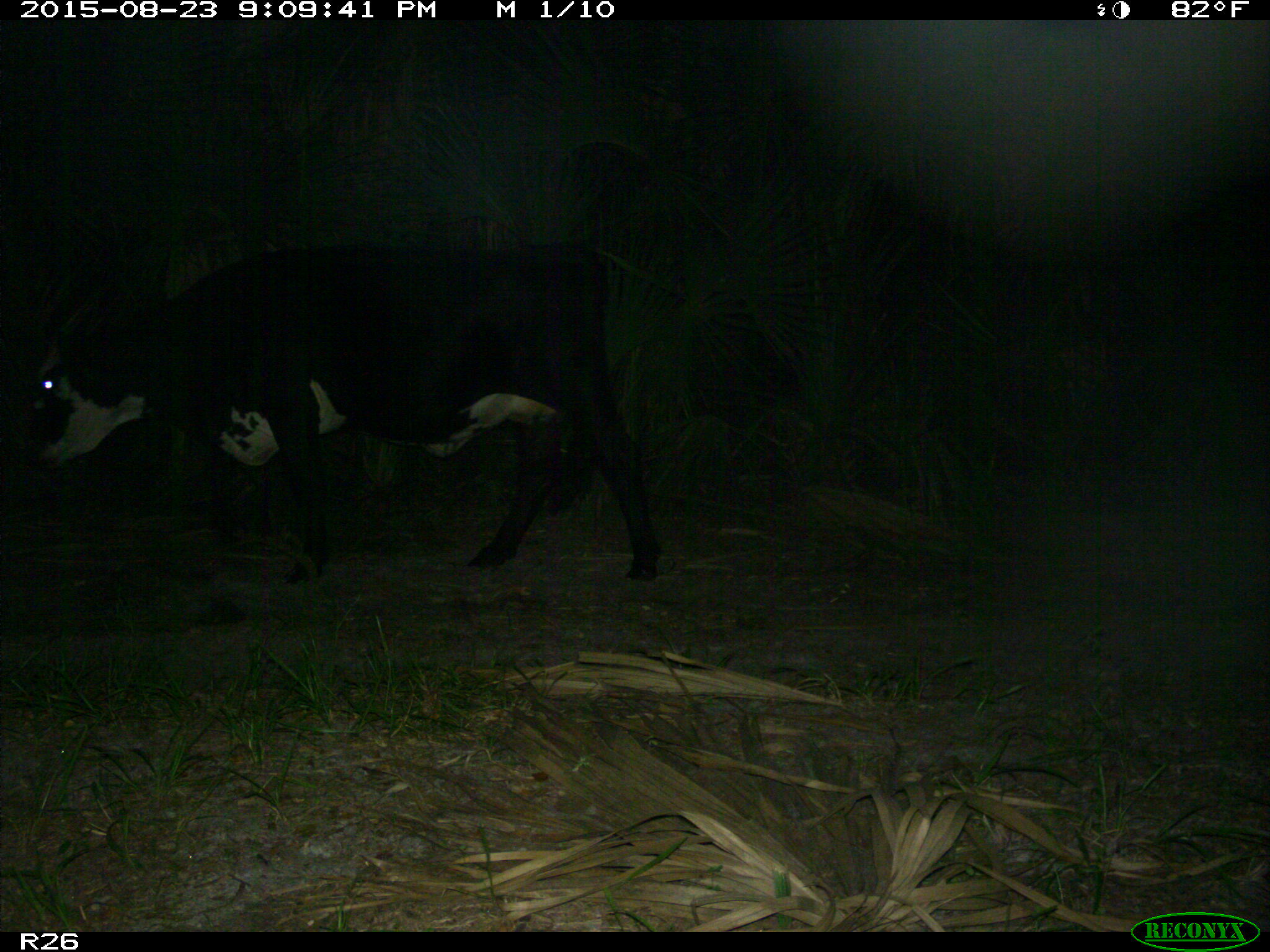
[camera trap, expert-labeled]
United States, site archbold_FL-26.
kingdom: Animalia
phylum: Chordata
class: Mammalia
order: Artiodactyla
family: Bovidae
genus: Bos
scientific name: Bos taurus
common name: domestic cow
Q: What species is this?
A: Bos taurus (domestic cow).